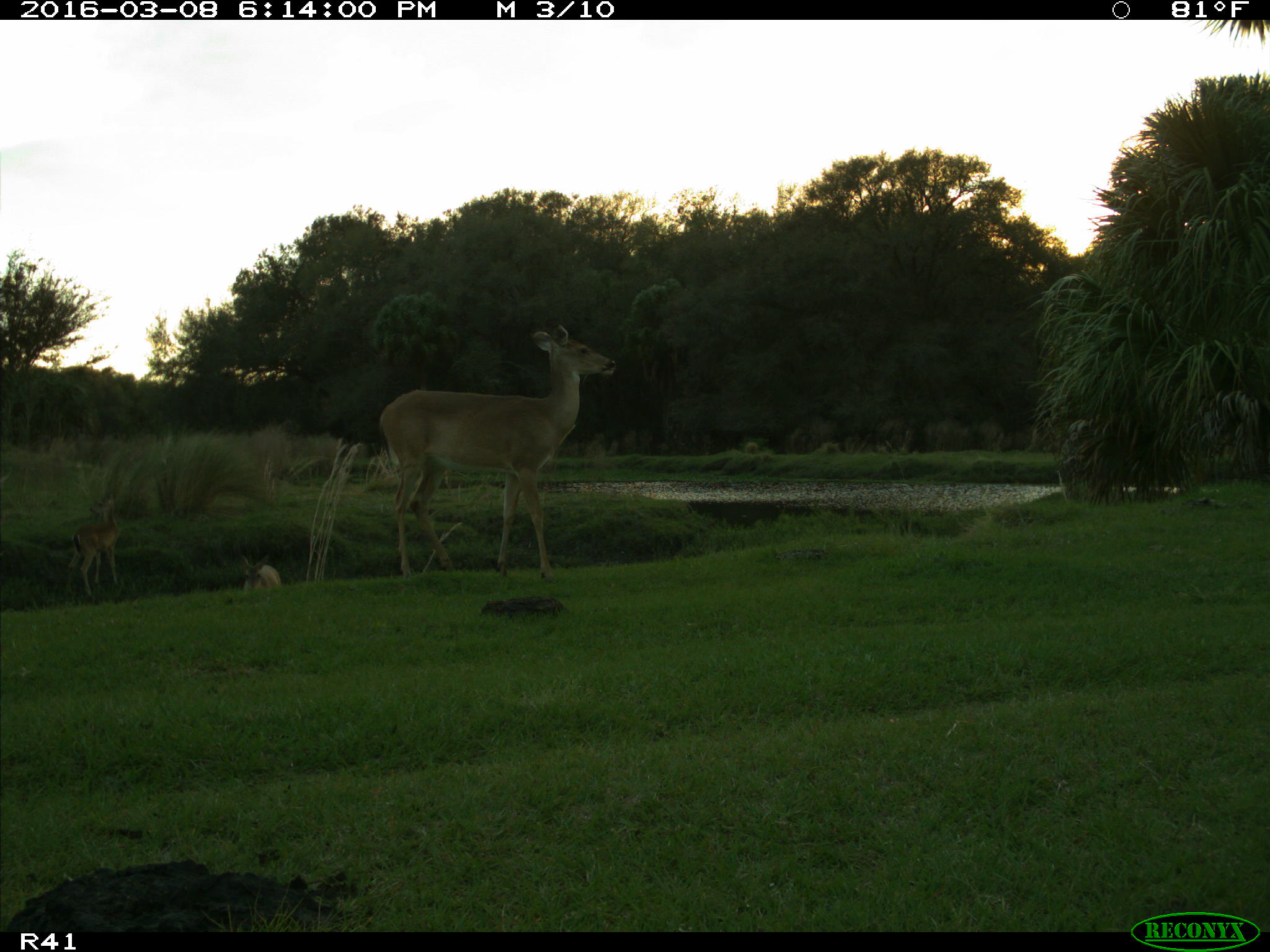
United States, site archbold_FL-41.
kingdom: Animalia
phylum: Chordata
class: Mammalia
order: Artiodactyla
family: Cervidae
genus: Odocoileus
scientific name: Odocoileus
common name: deer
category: unidentified deer